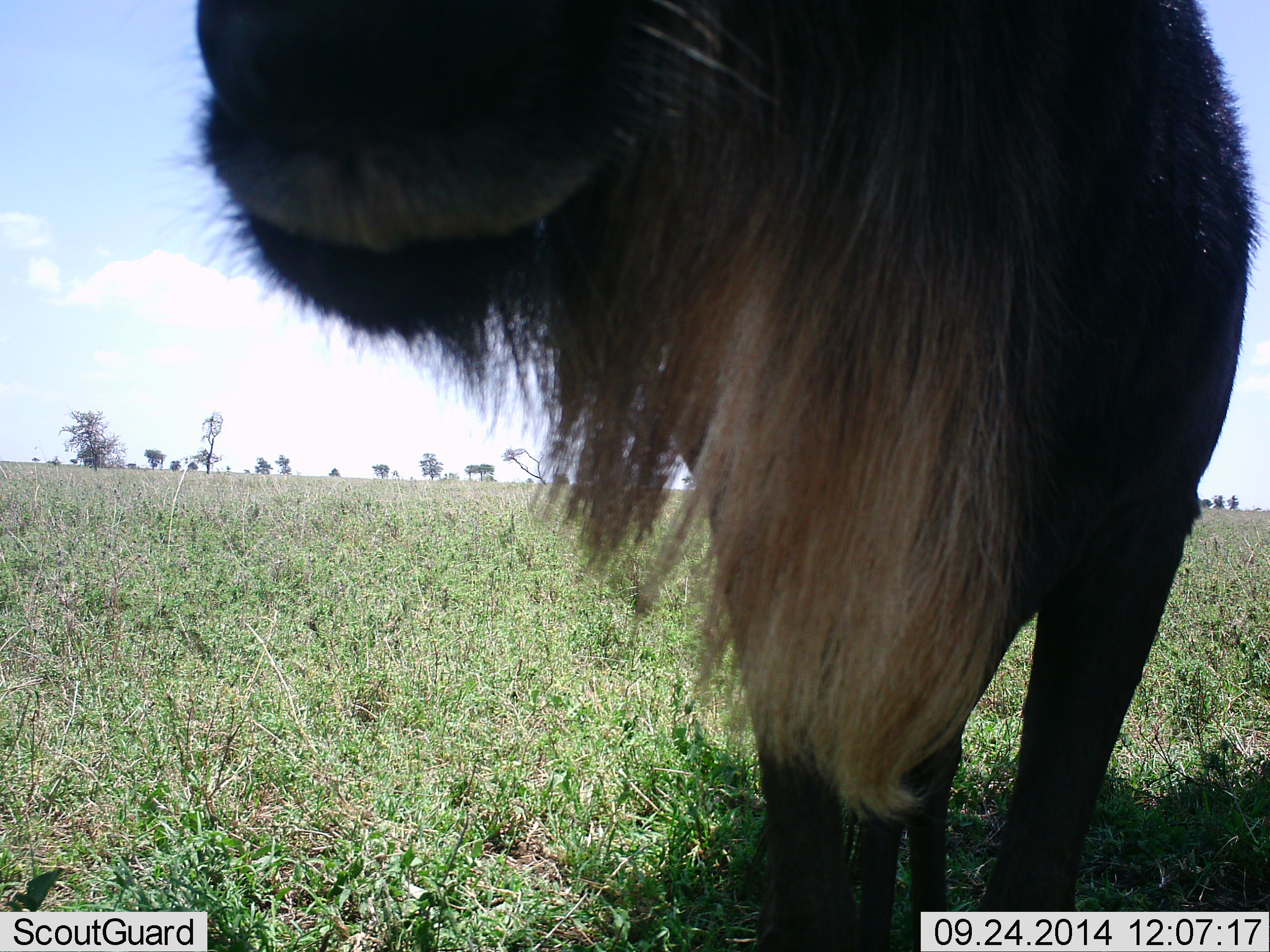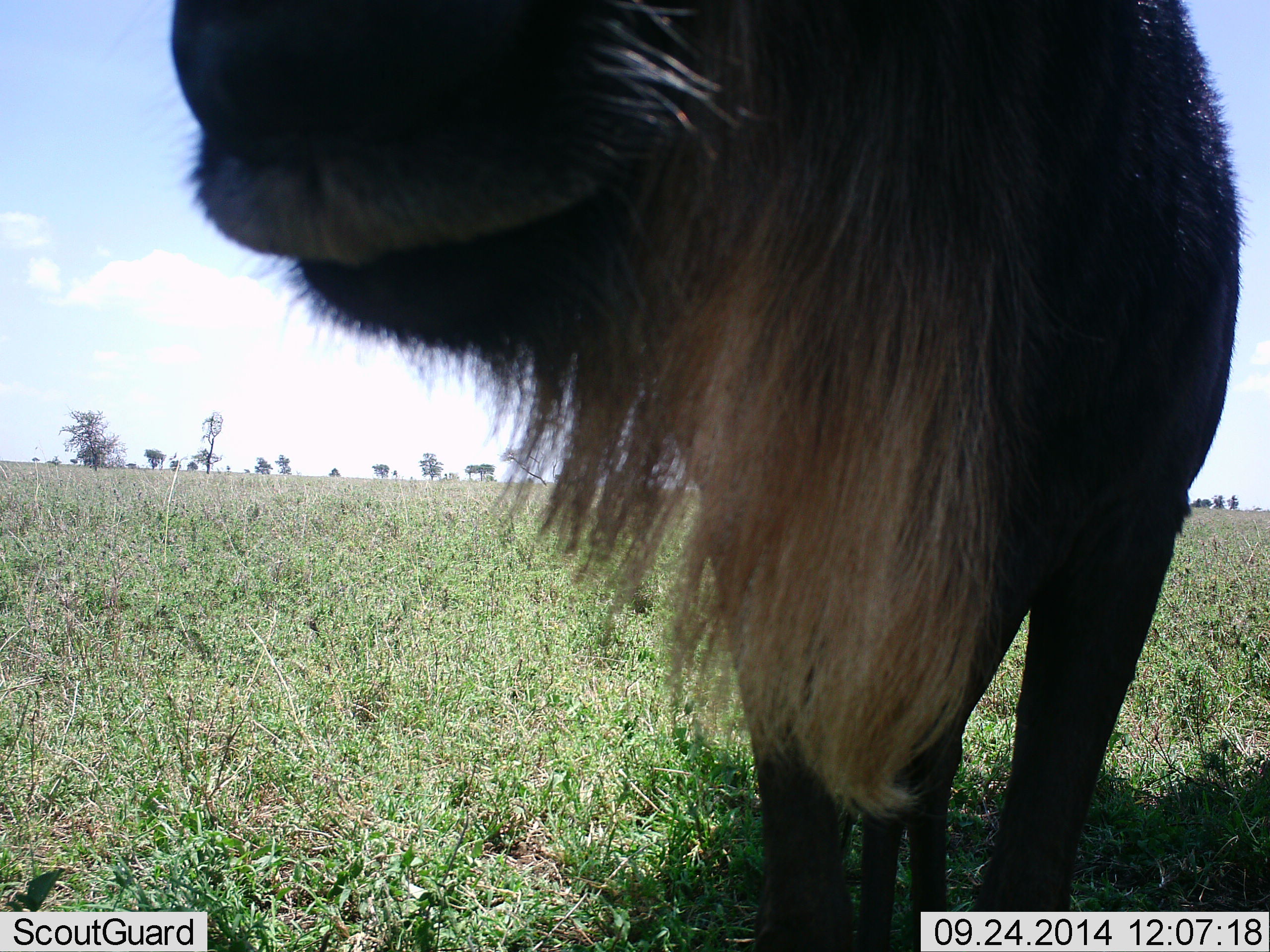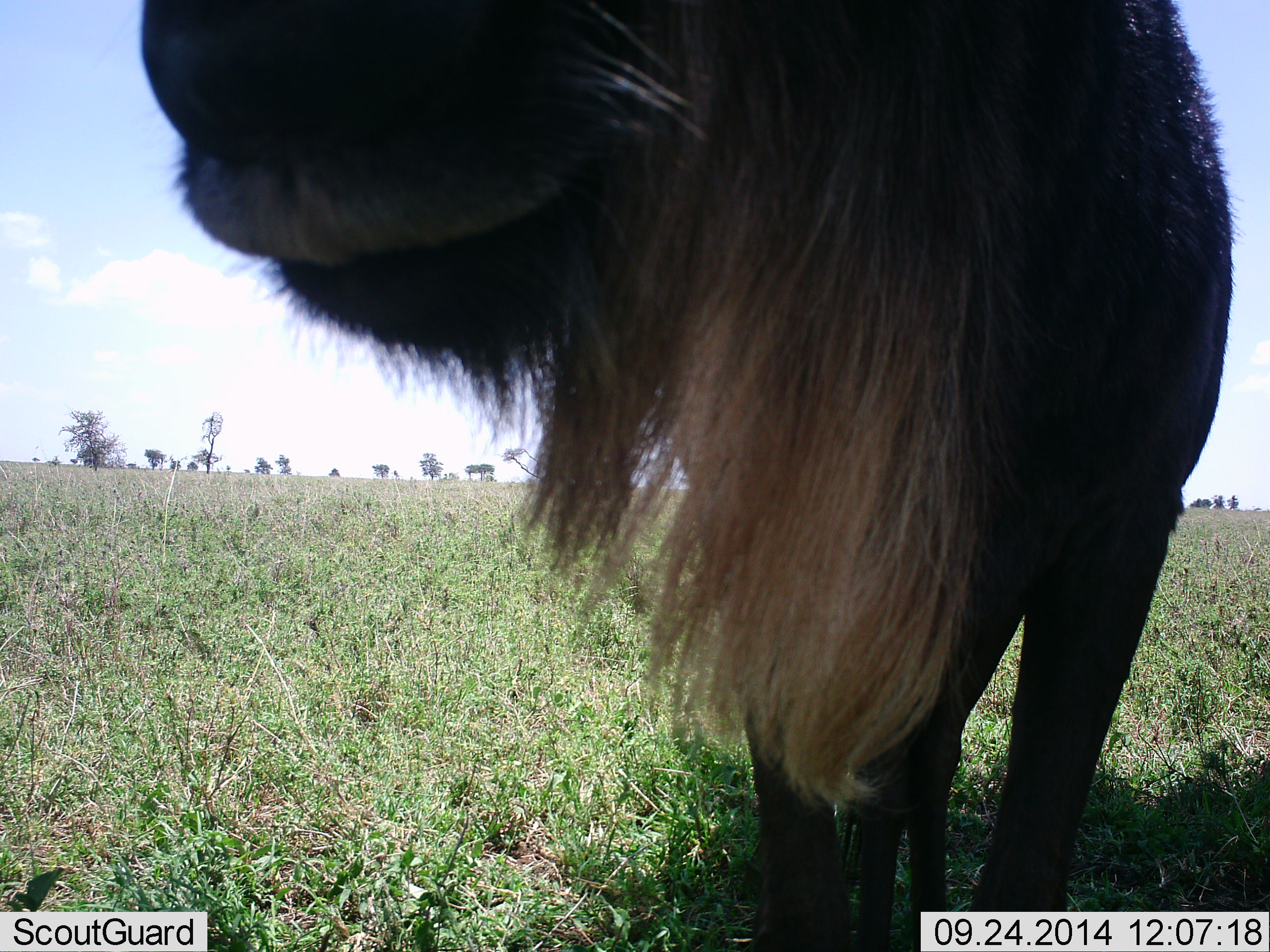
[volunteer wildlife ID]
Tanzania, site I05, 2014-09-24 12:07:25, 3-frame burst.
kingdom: Animalia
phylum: Chordata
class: Mammalia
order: Artiodactyla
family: Bovidae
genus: Connochaetes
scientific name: Connochaetes taurinus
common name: blue wildebeest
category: wildebeest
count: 1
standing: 90%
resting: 0%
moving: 0%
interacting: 0%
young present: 0%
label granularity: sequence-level